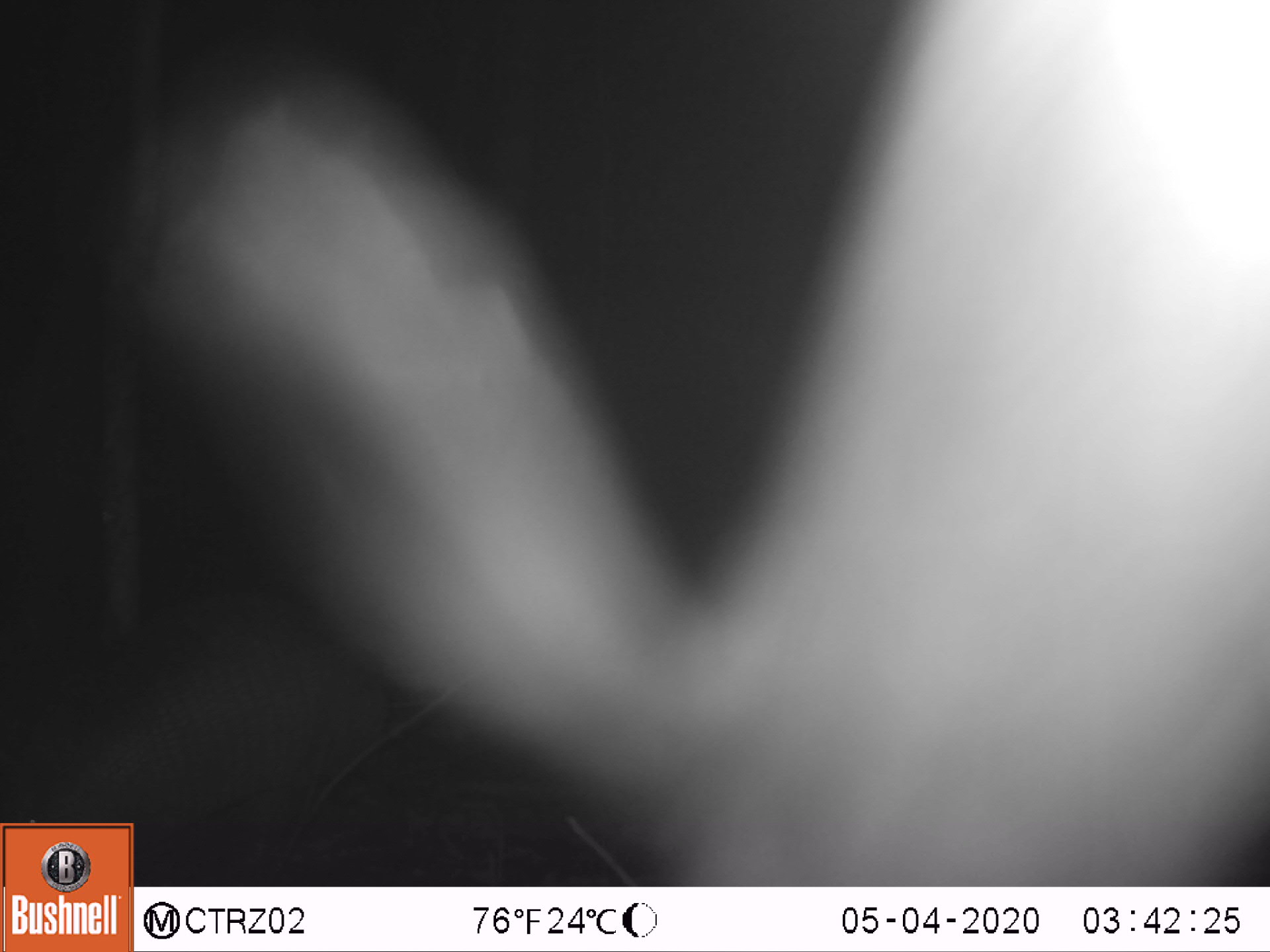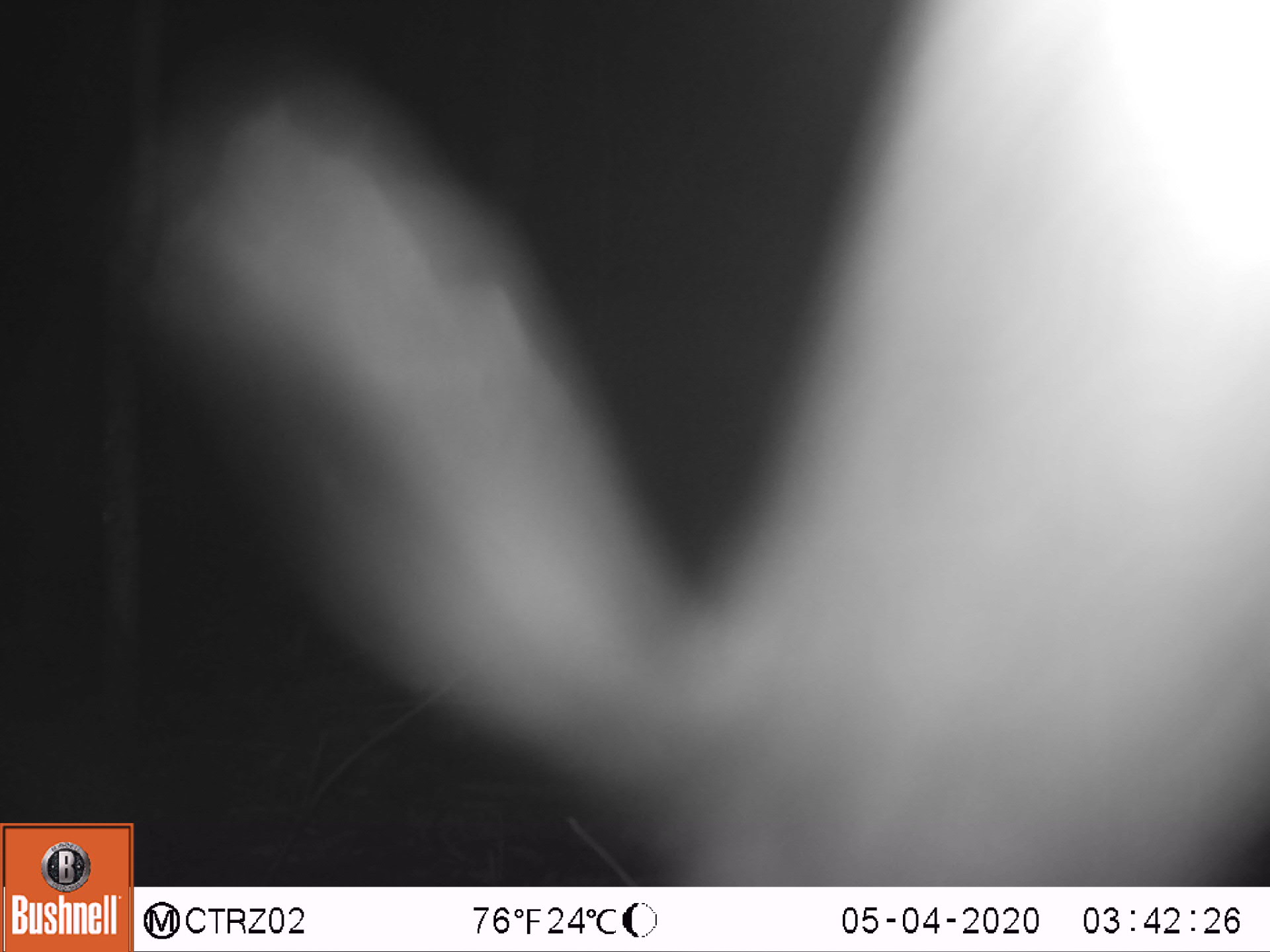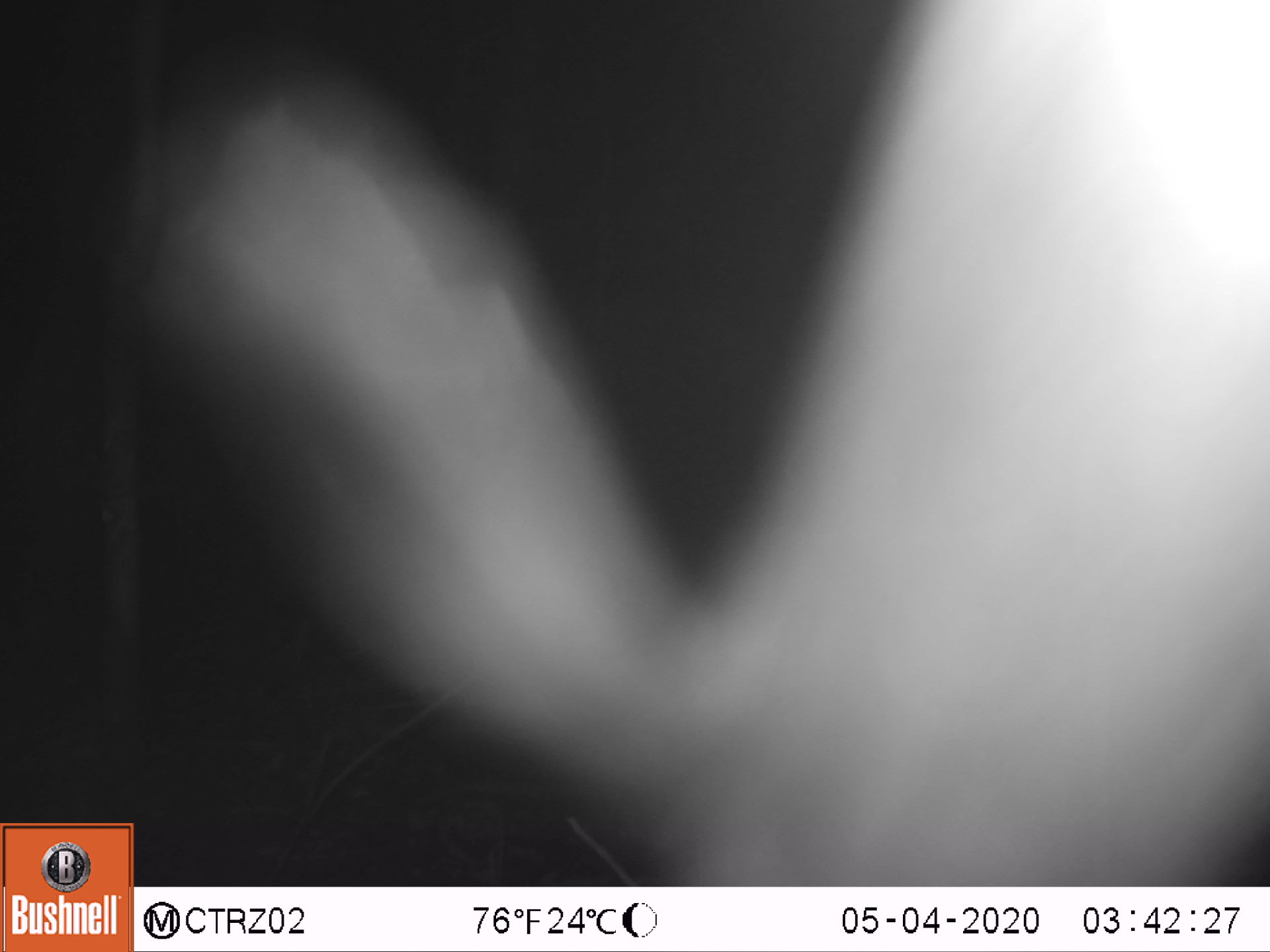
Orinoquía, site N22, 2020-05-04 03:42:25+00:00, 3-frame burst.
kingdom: Animalia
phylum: Chordata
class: Mammalia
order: Cingulata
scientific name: Cingulata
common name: armadillo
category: unknown armadillo